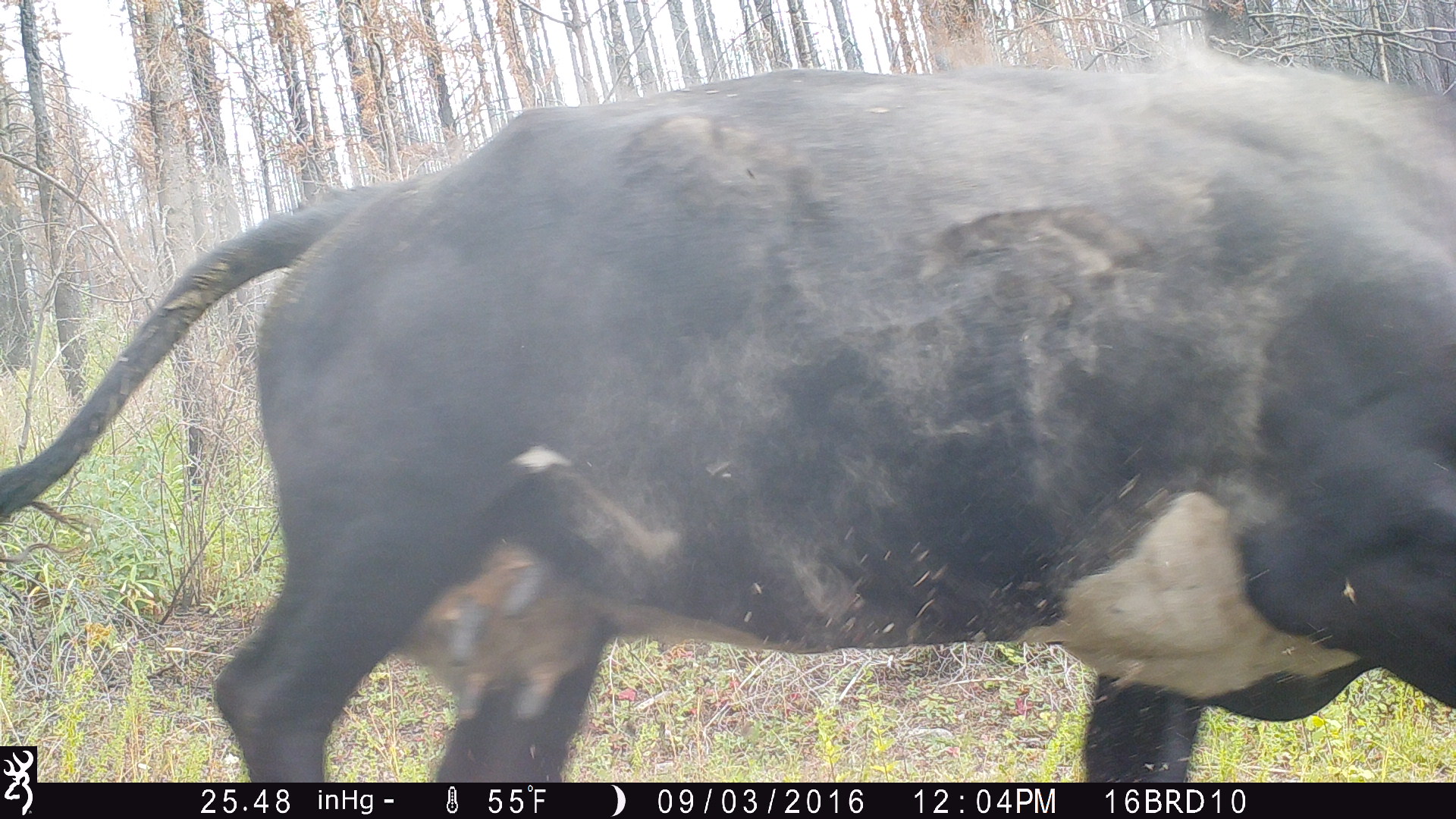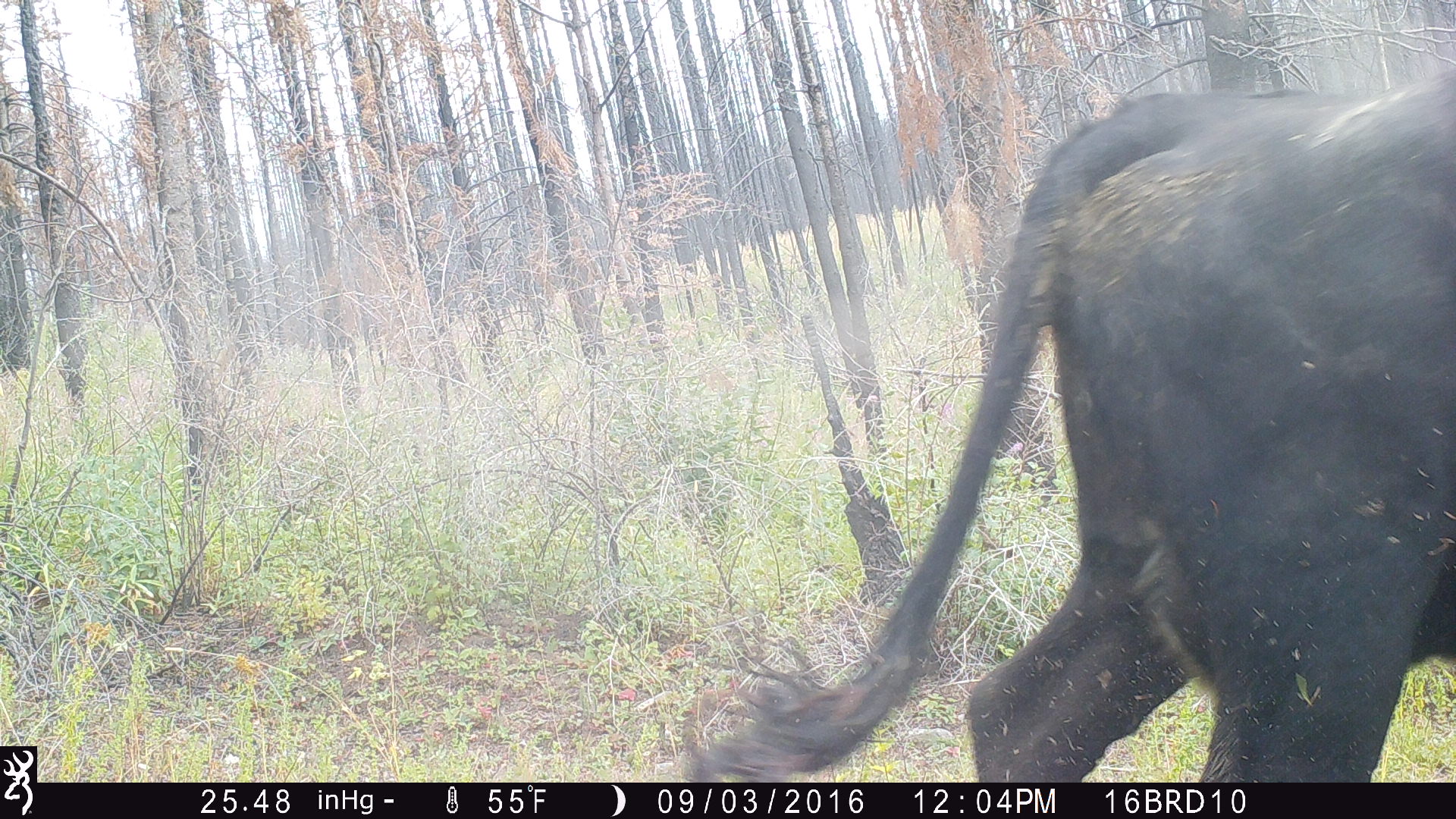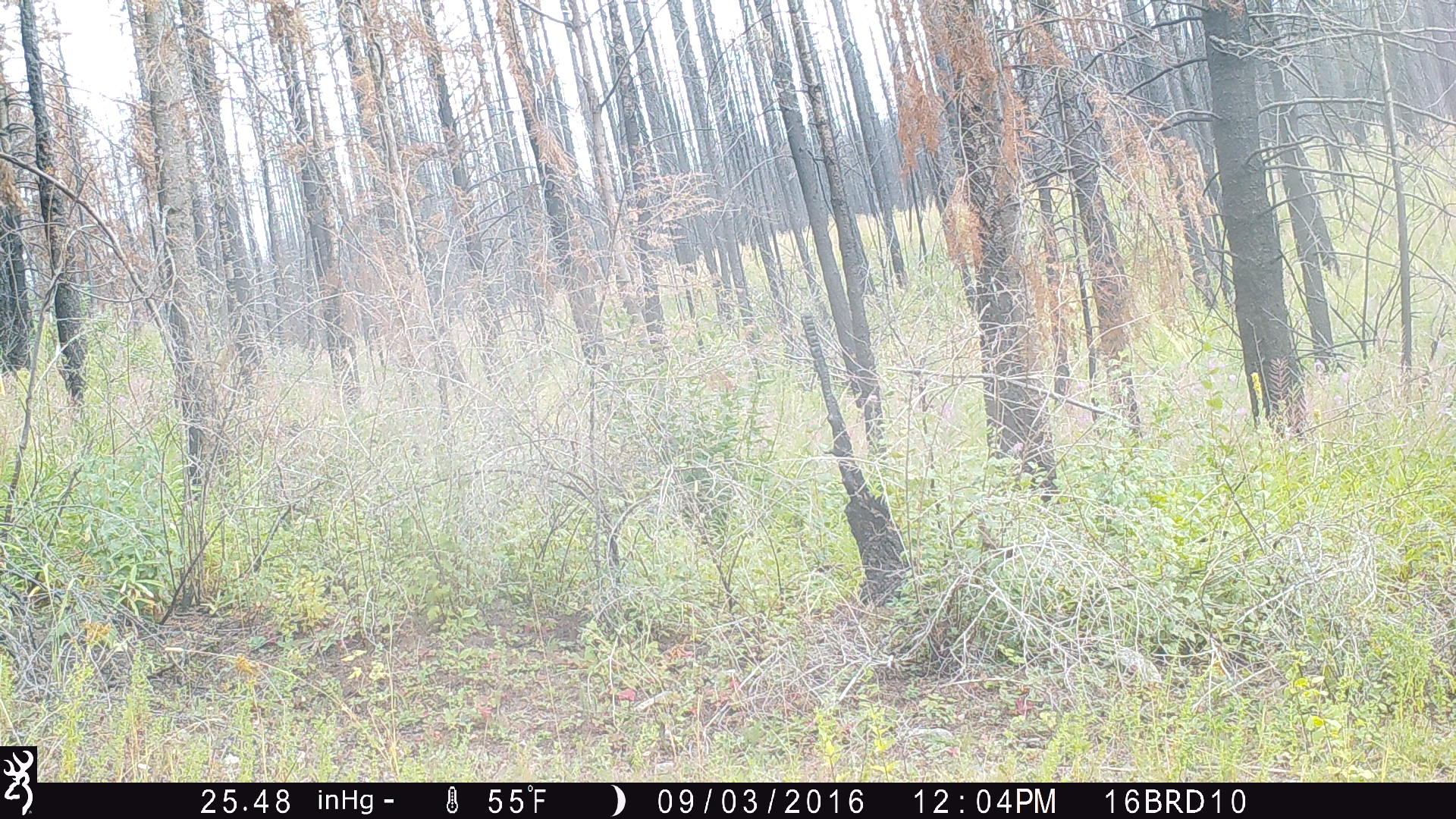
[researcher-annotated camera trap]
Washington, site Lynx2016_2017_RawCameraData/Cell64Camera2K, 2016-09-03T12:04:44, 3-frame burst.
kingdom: Animalia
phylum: Chordata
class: Mammalia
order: Artiodactyla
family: Bovidae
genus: Bos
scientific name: Bos taurus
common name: domestic cattle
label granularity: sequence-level